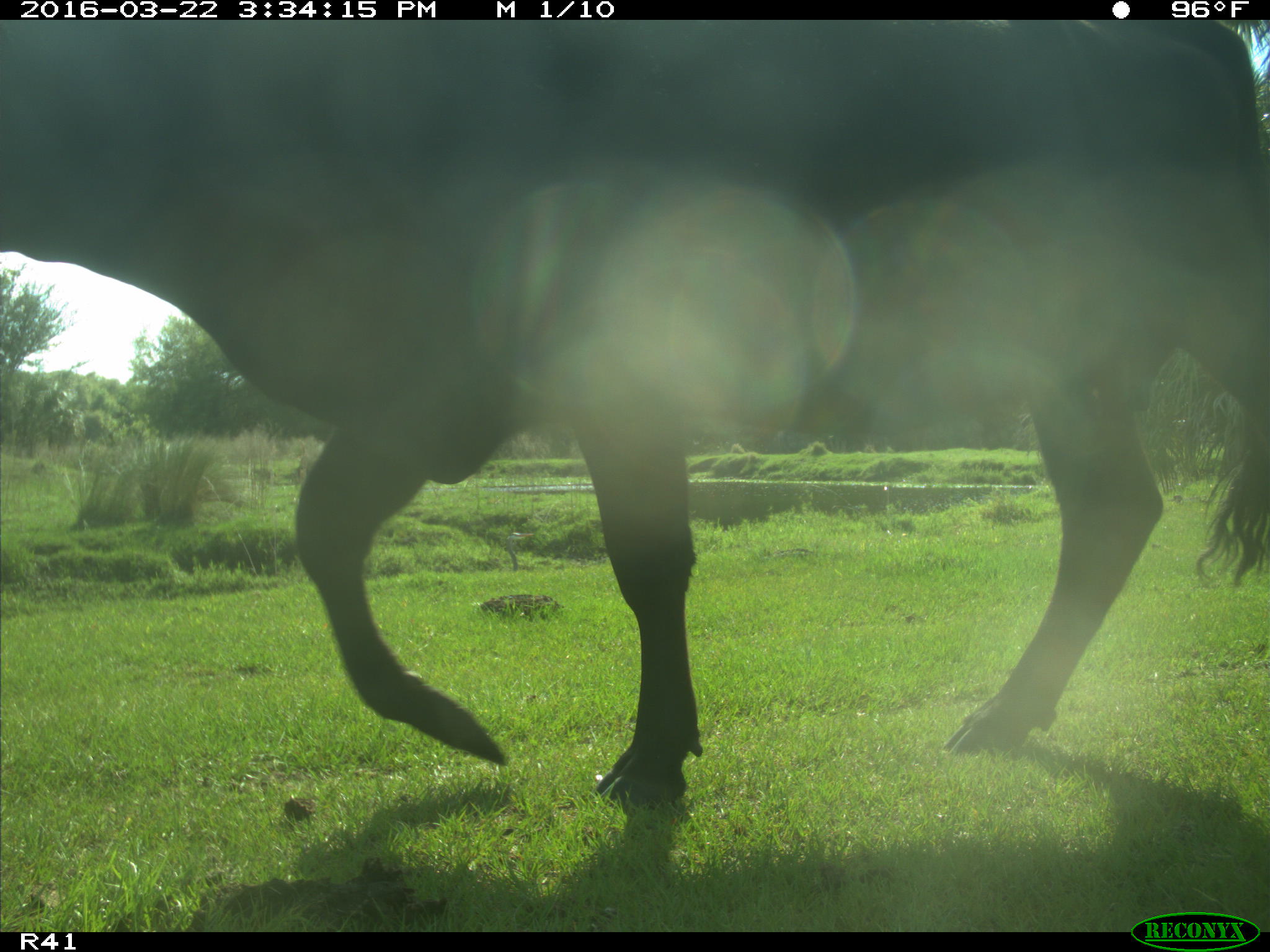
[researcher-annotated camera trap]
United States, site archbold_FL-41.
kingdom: Animalia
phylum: Chordata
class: Mammalia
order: Artiodactyla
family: Bovidae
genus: Bos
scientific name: Bos taurus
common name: domestic cow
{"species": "Bos taurus (domestic cow)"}